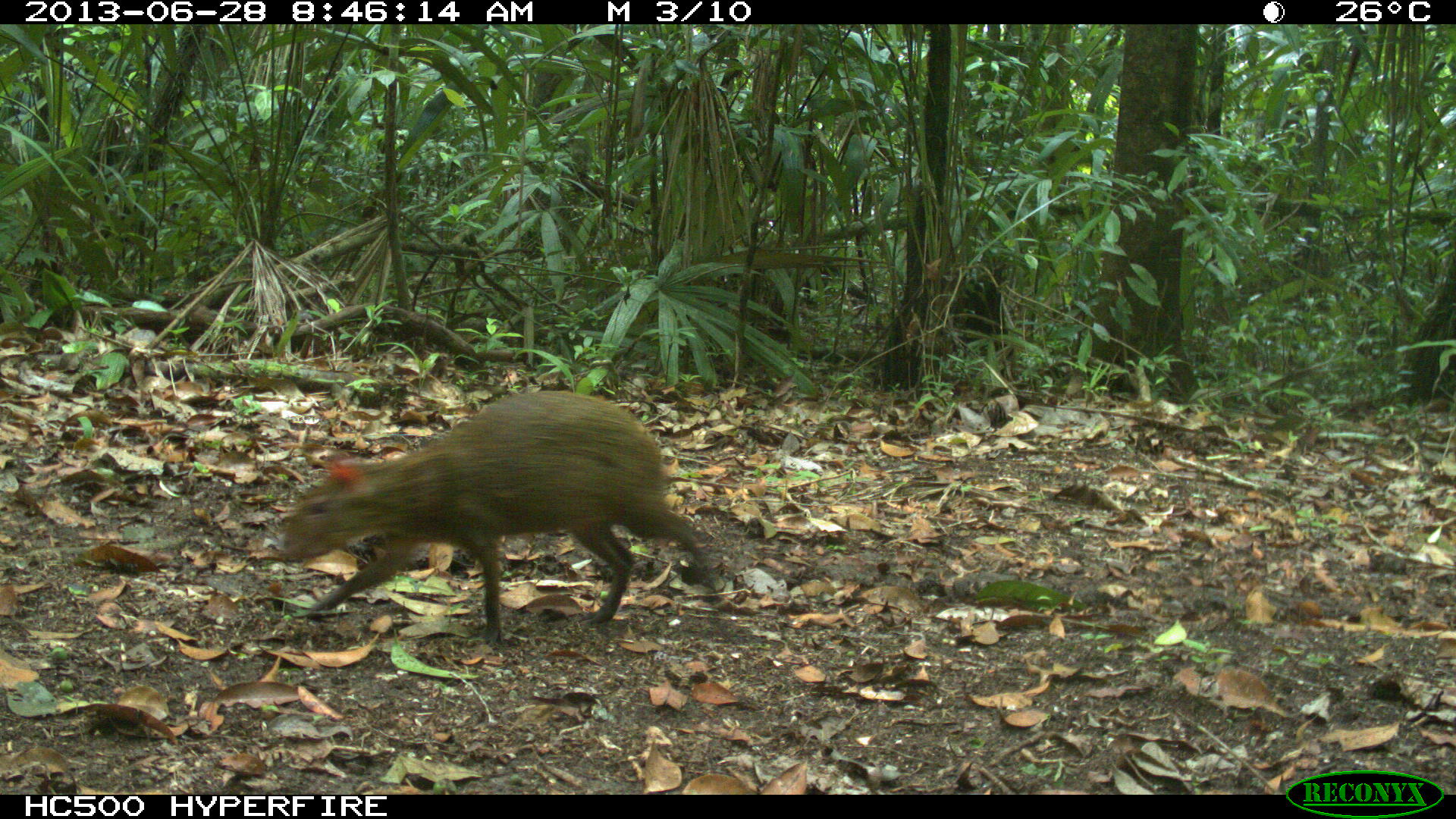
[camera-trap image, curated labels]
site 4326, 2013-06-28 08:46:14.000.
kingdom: Animalia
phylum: Chordata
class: Mammalia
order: Rodentia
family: Dasyproctidae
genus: Dasyprocta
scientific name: Dasyprocta punctata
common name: central american agouti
Dasyprocta punctata (central american agouti), count 1.